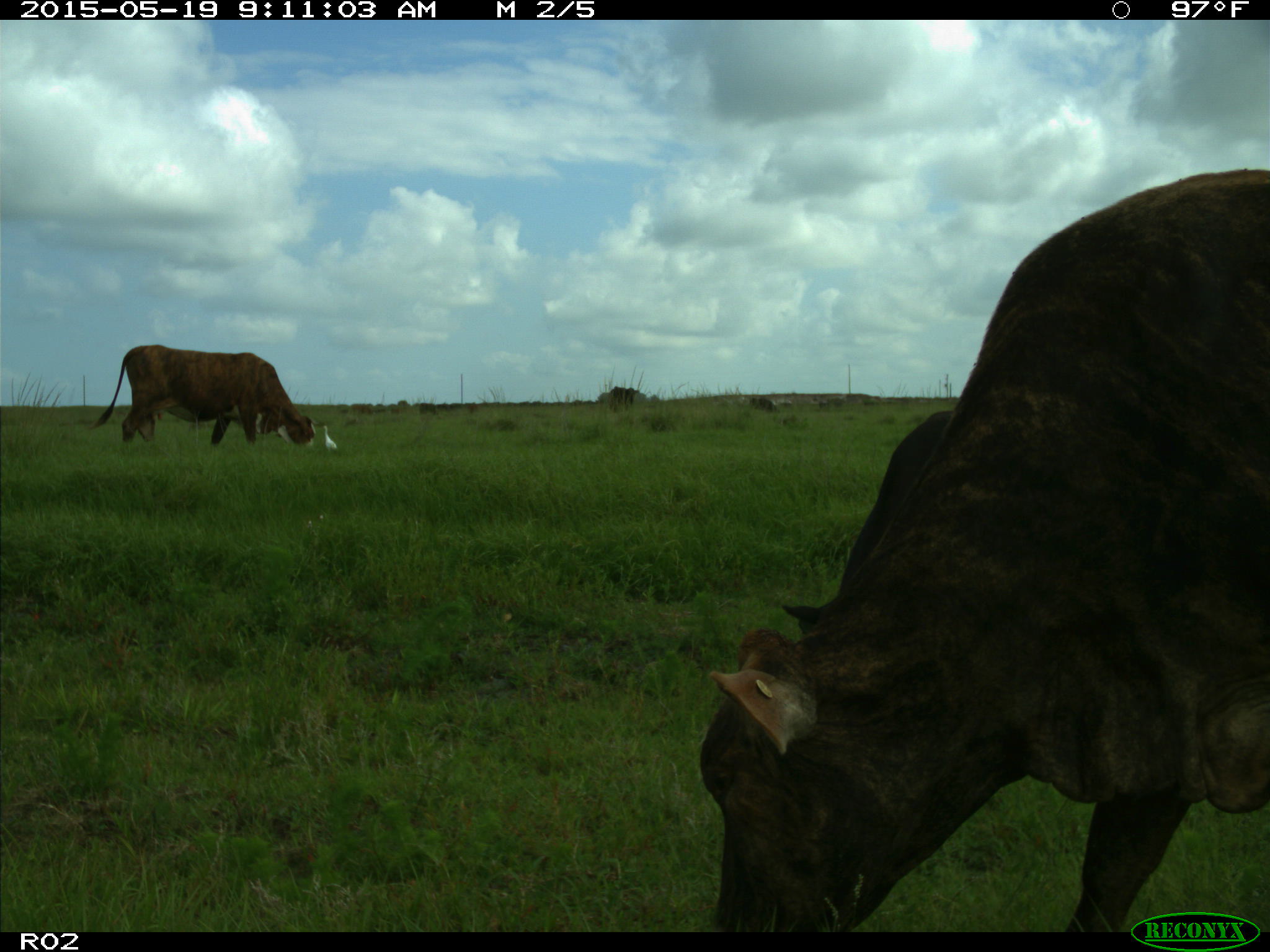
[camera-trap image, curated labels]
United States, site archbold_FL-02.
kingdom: Animalia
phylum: Chordata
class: Mammalia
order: Artiodactyla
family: Bovidae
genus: Bos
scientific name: Bos taurus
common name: domestic cow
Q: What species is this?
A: Bos taurus (domestic cow).